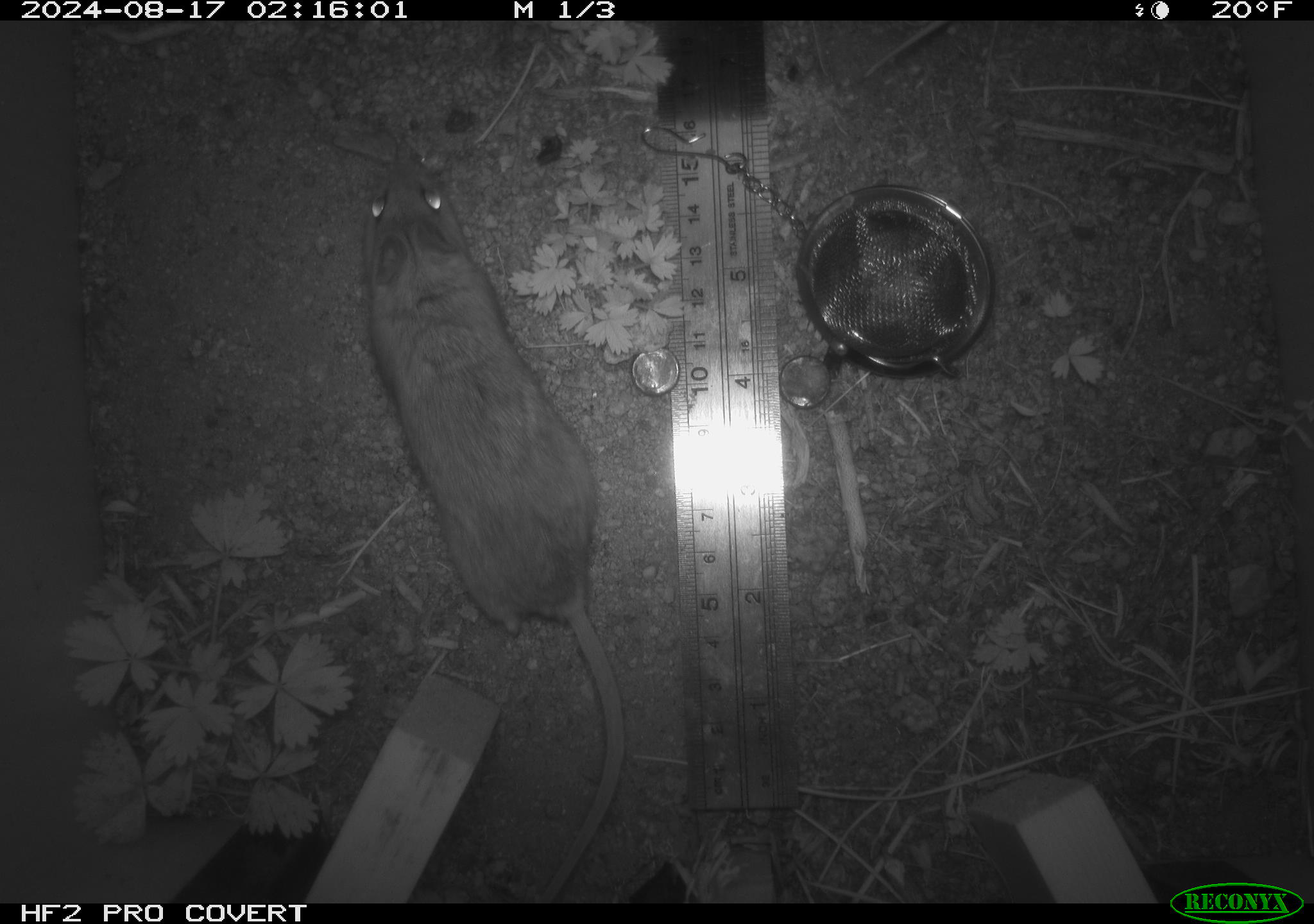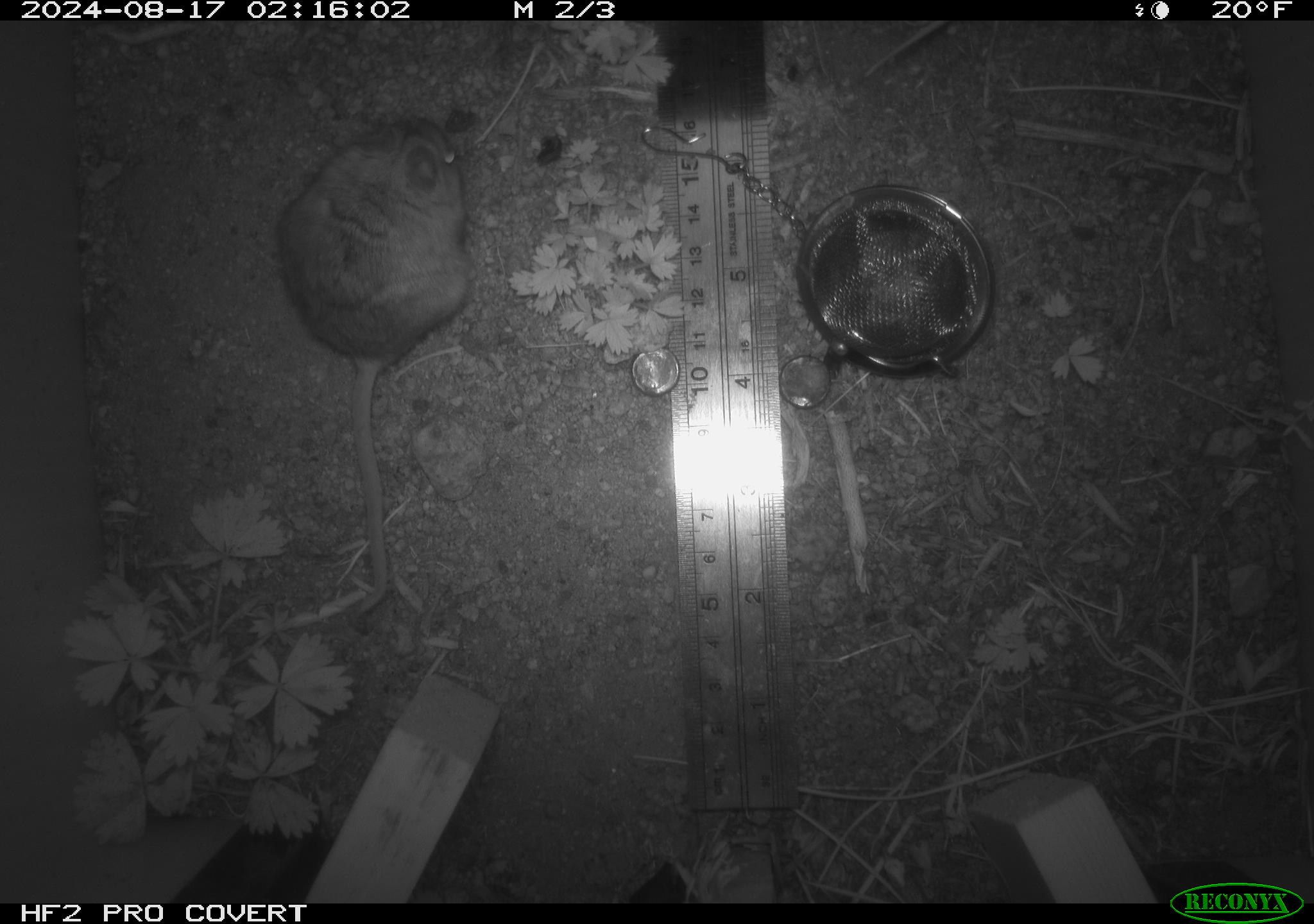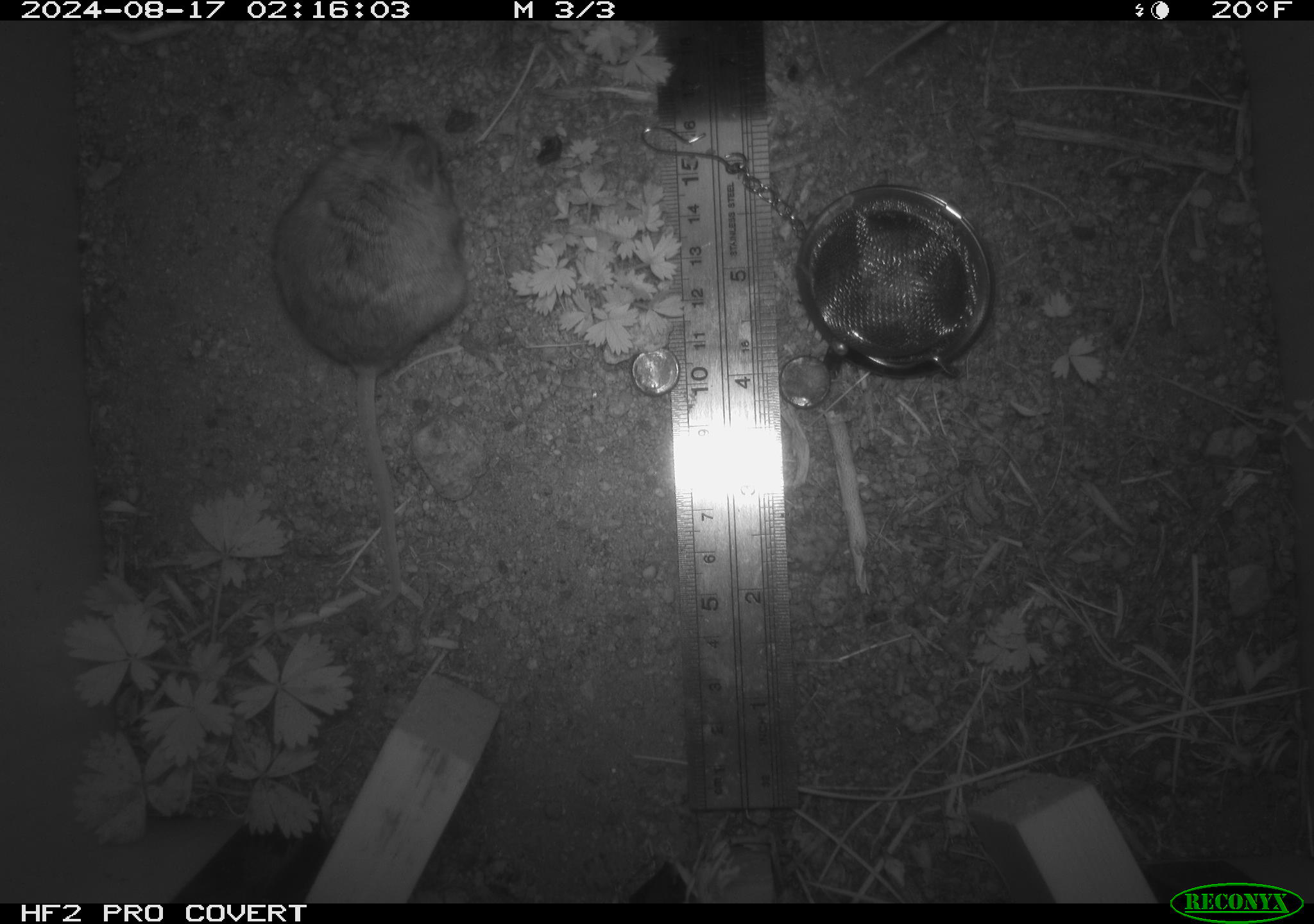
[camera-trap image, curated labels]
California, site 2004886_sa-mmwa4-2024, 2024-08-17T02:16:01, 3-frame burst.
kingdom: Animalia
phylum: Chordata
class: Mammalia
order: Rodentia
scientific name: Rodentia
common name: mouse species